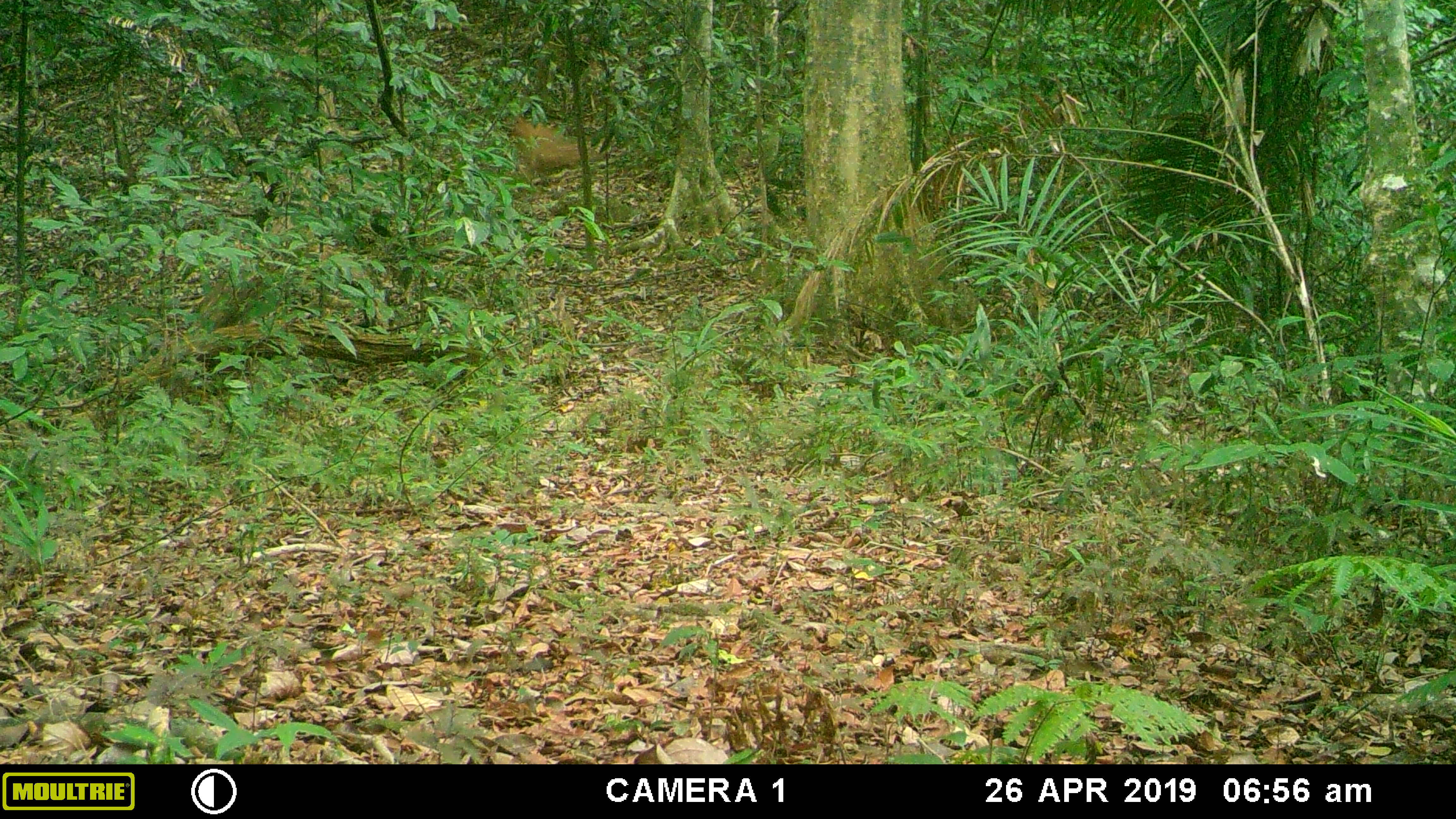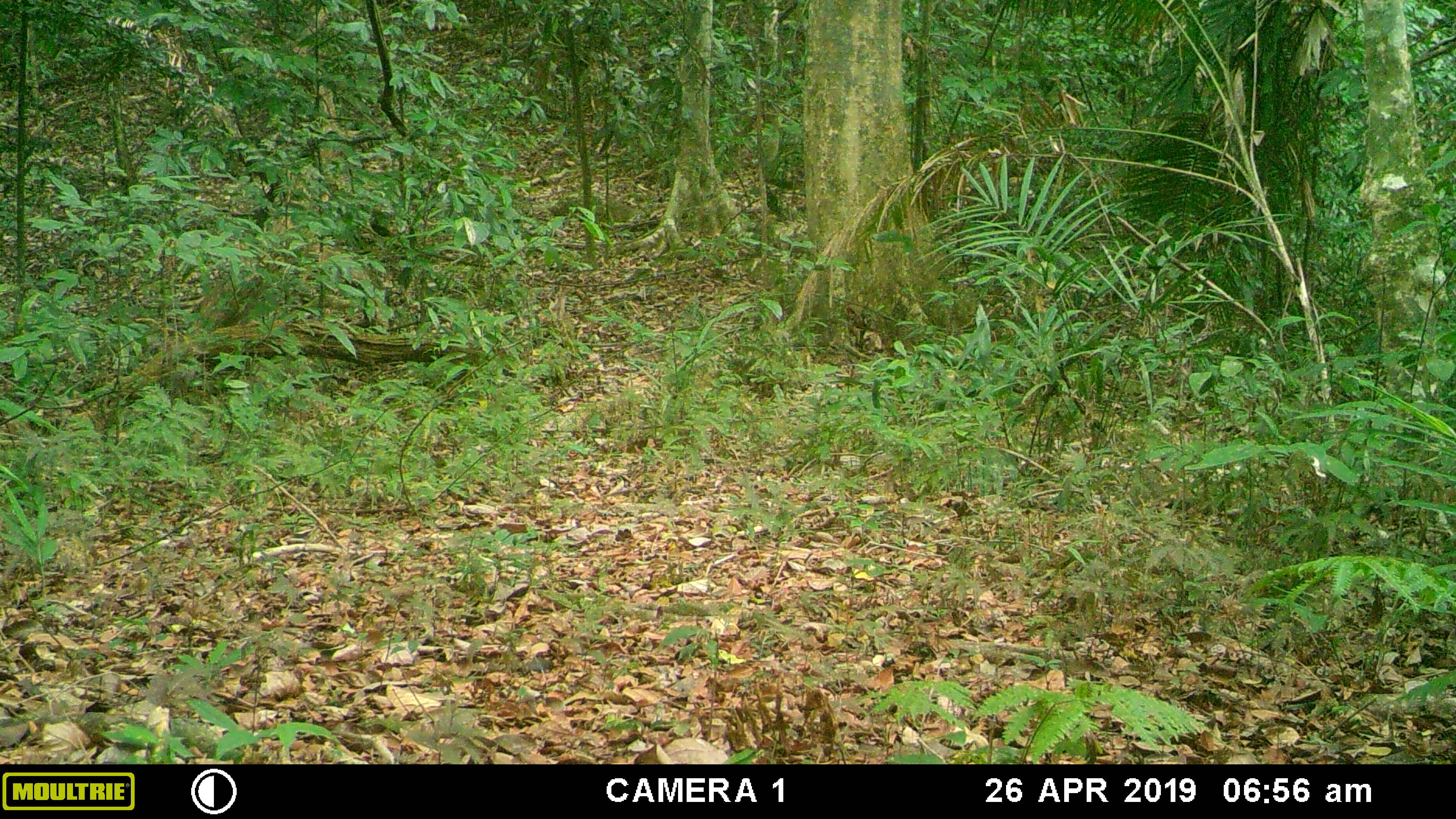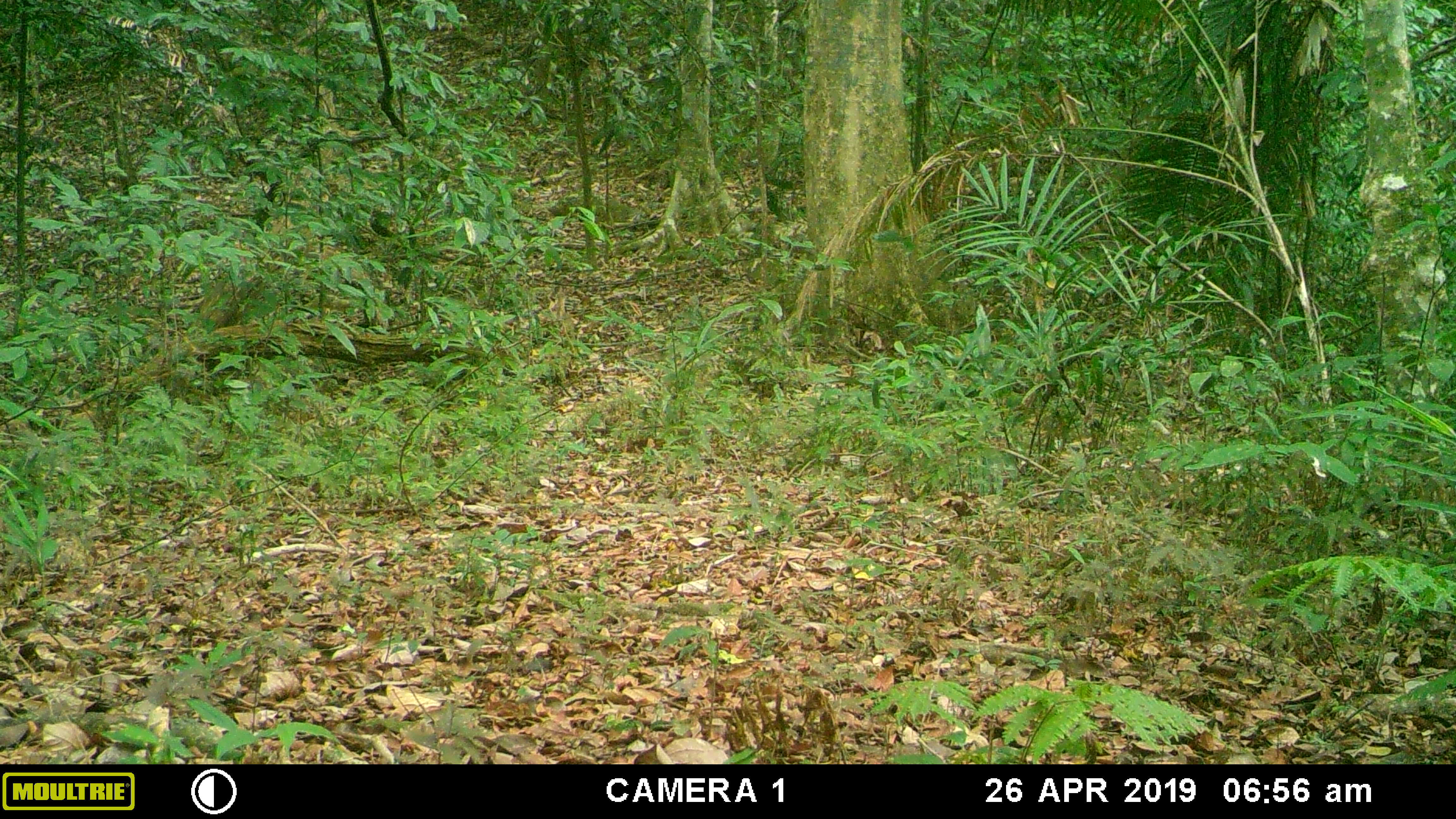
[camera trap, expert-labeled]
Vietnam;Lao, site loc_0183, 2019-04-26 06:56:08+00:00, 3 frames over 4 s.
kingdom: Animalia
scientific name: Animalia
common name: animal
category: unidentified animal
Unidentified animal (animal) (Animalia). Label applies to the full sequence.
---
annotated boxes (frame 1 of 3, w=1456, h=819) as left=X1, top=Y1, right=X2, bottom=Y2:
unidentified animal: left=501, top=114, right=609, bottom=174